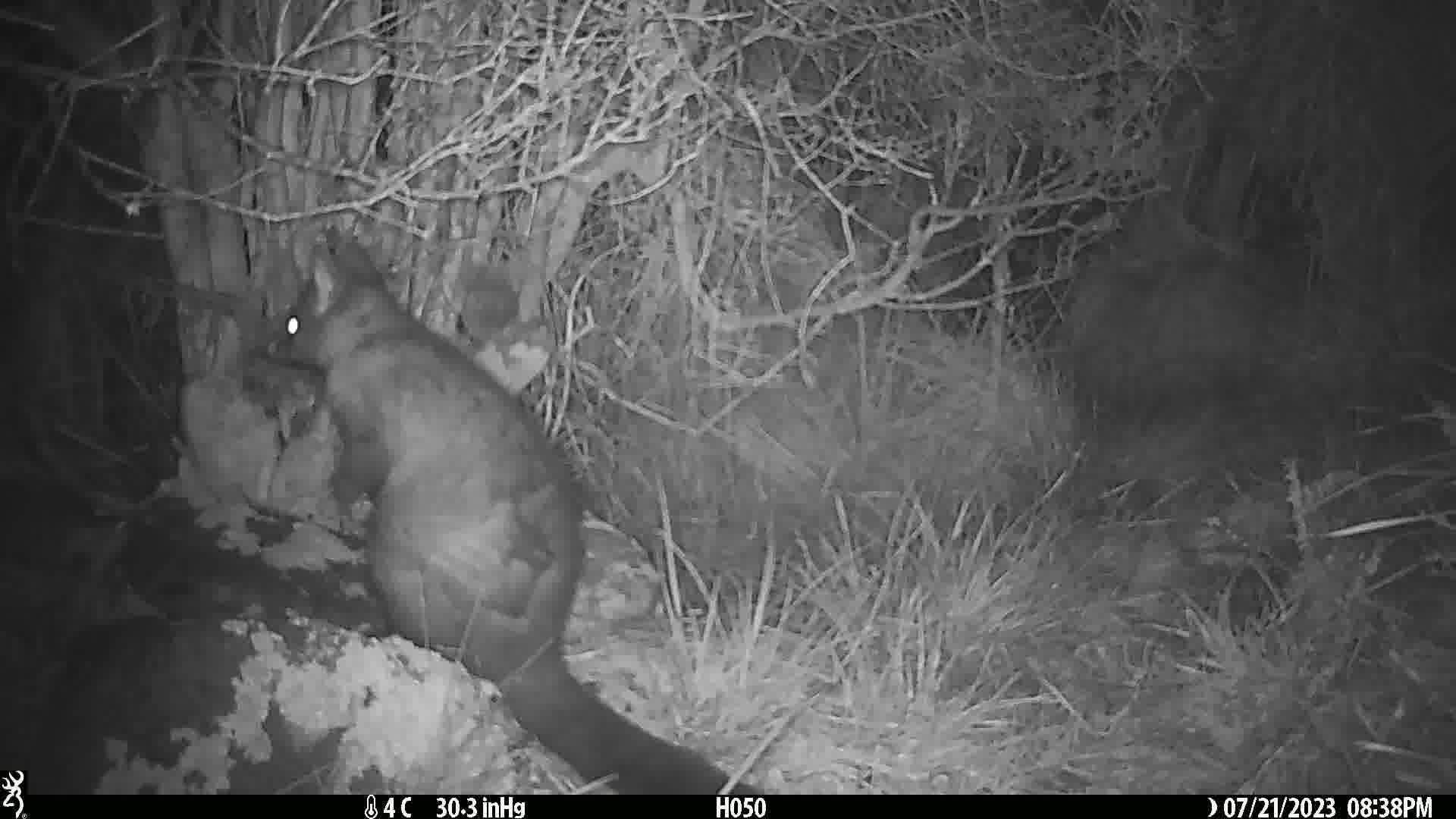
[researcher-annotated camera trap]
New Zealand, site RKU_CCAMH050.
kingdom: Animalia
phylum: Chordata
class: Mammalia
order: Diprotodontia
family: Phalangeridae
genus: Trichosurus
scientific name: Trichosurus vulpecula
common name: common brushtail possum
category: possum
Possum (common brushtail possum) (Trichosurus vulpecula).